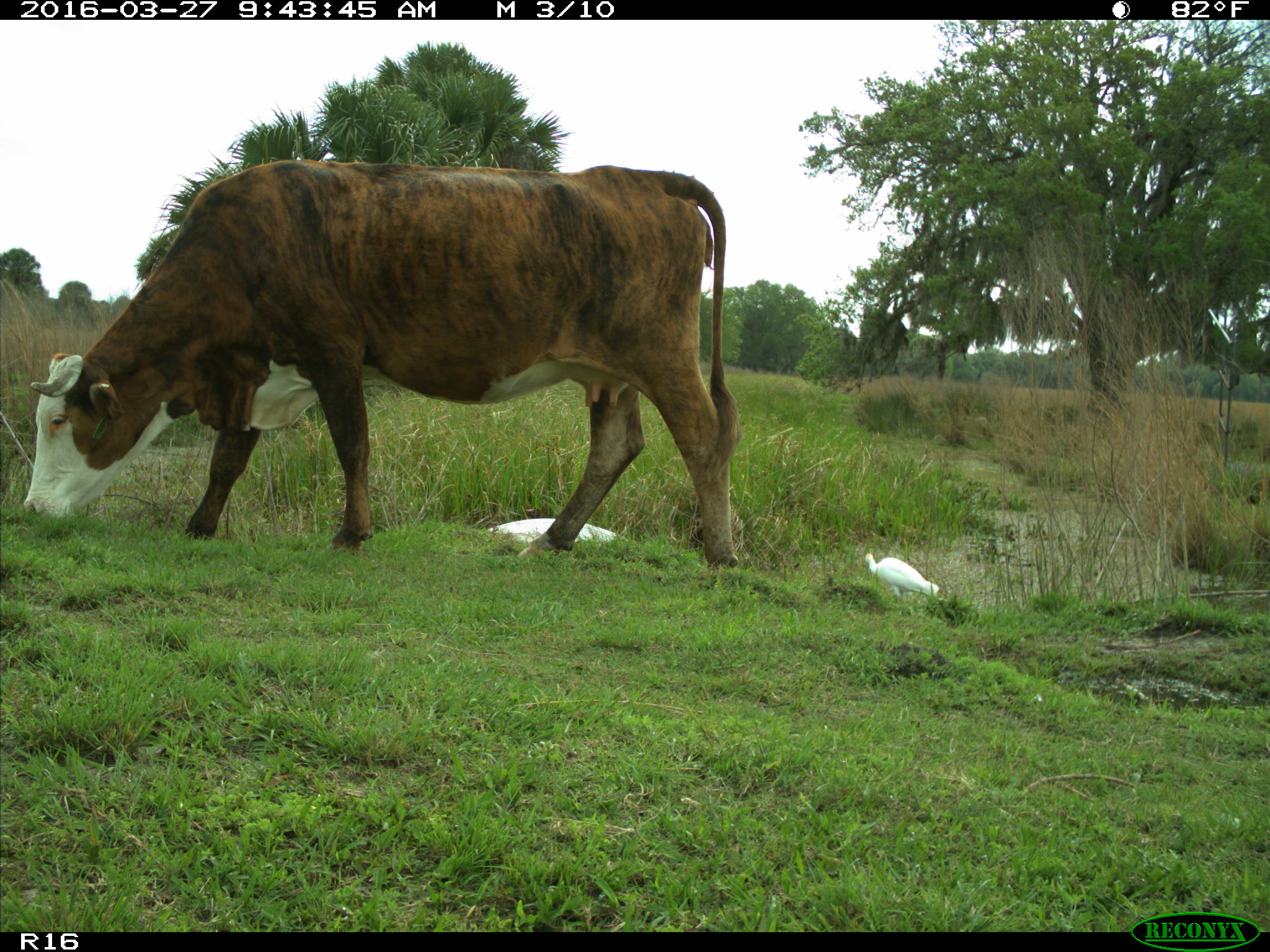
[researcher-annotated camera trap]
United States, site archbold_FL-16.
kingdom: Animalia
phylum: Chordata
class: Mammalia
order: Artiodactyla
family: Bovidae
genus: Bos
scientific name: Bos taurus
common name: domestic cow